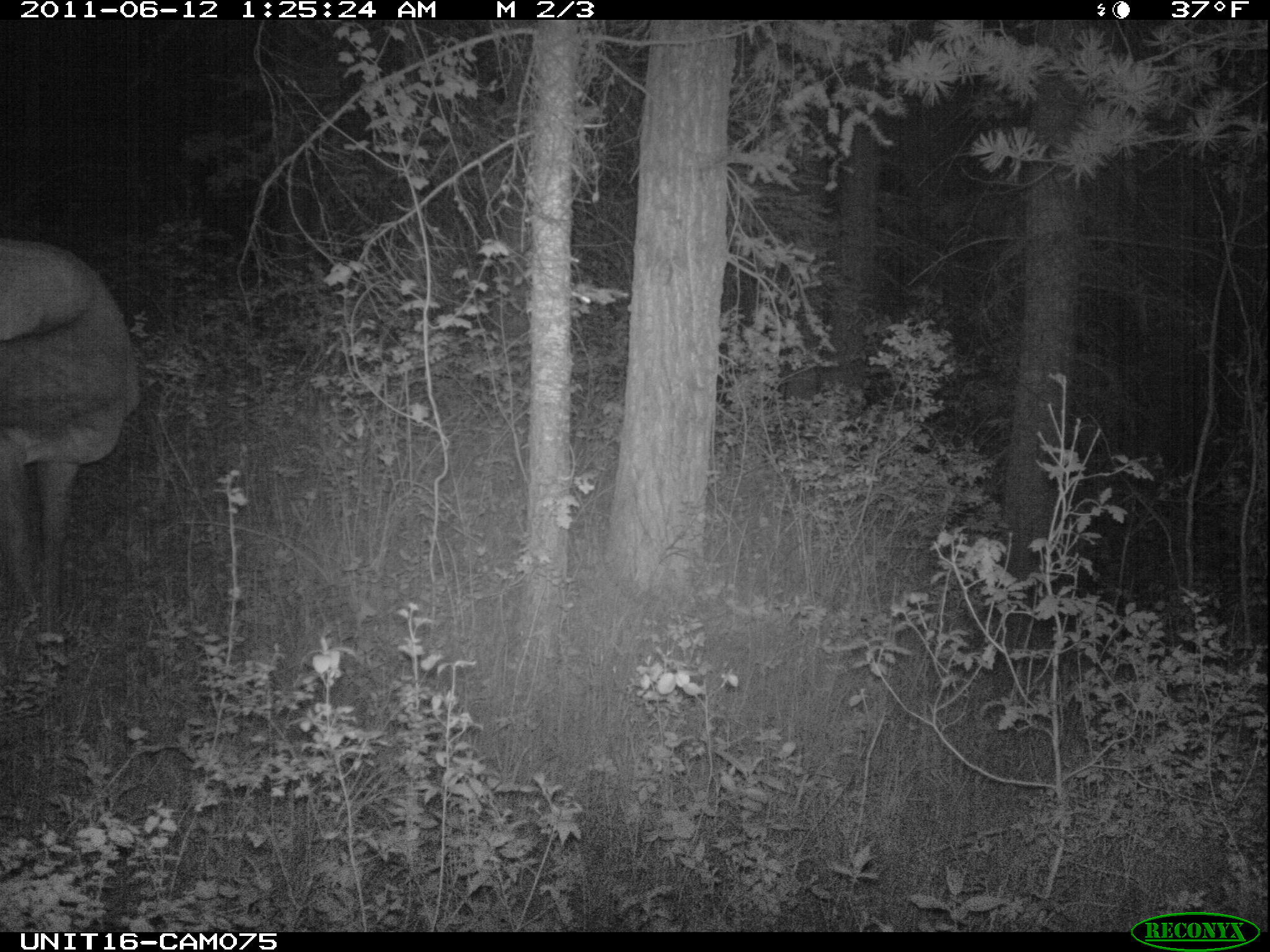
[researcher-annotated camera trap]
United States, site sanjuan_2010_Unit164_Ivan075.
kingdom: Animalia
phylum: Chordata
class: Mammalia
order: Artiodactyla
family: Cervidae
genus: Cervus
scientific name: Cervus elaphus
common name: red deer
Cervus elaphus (red deer).